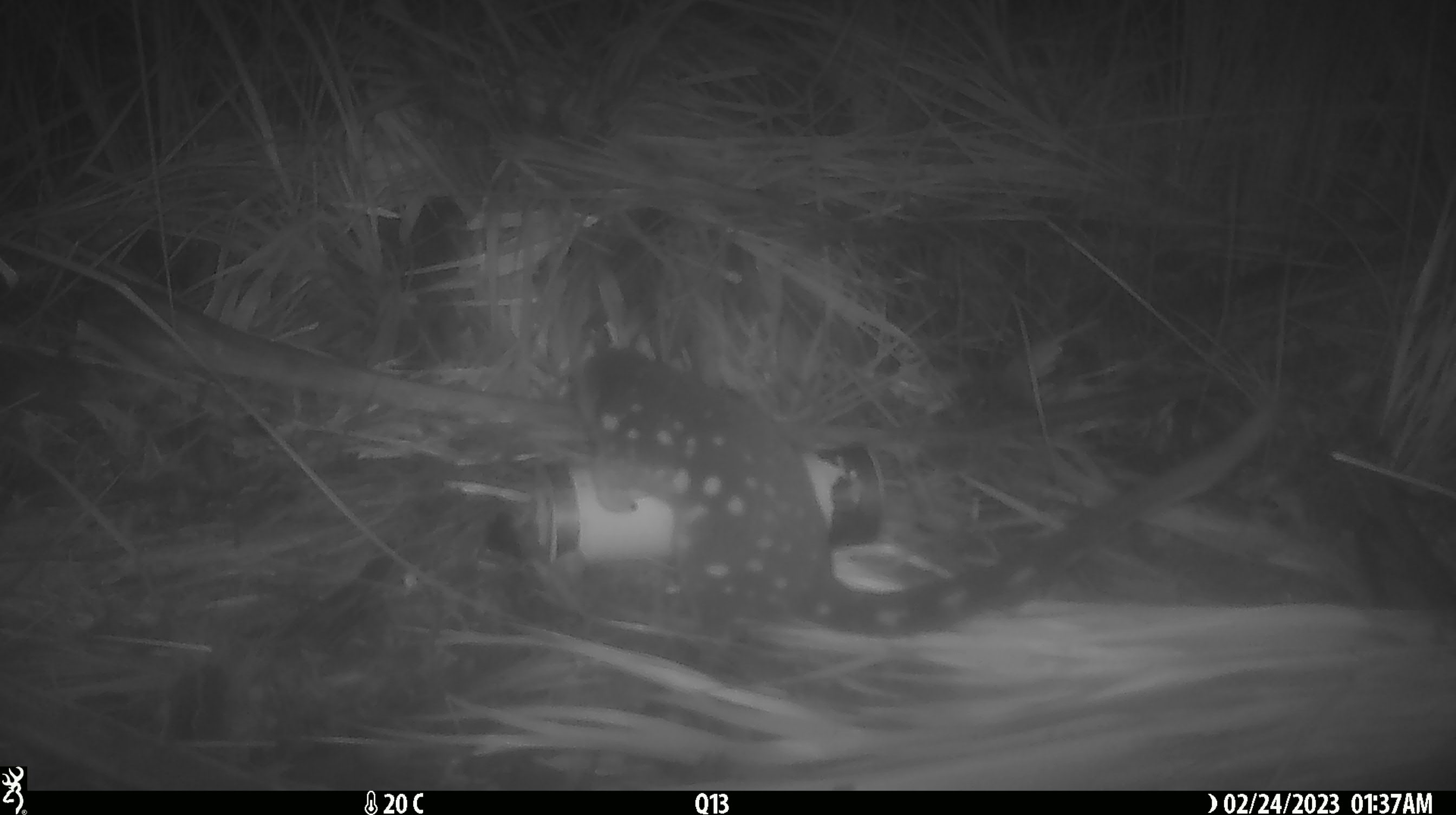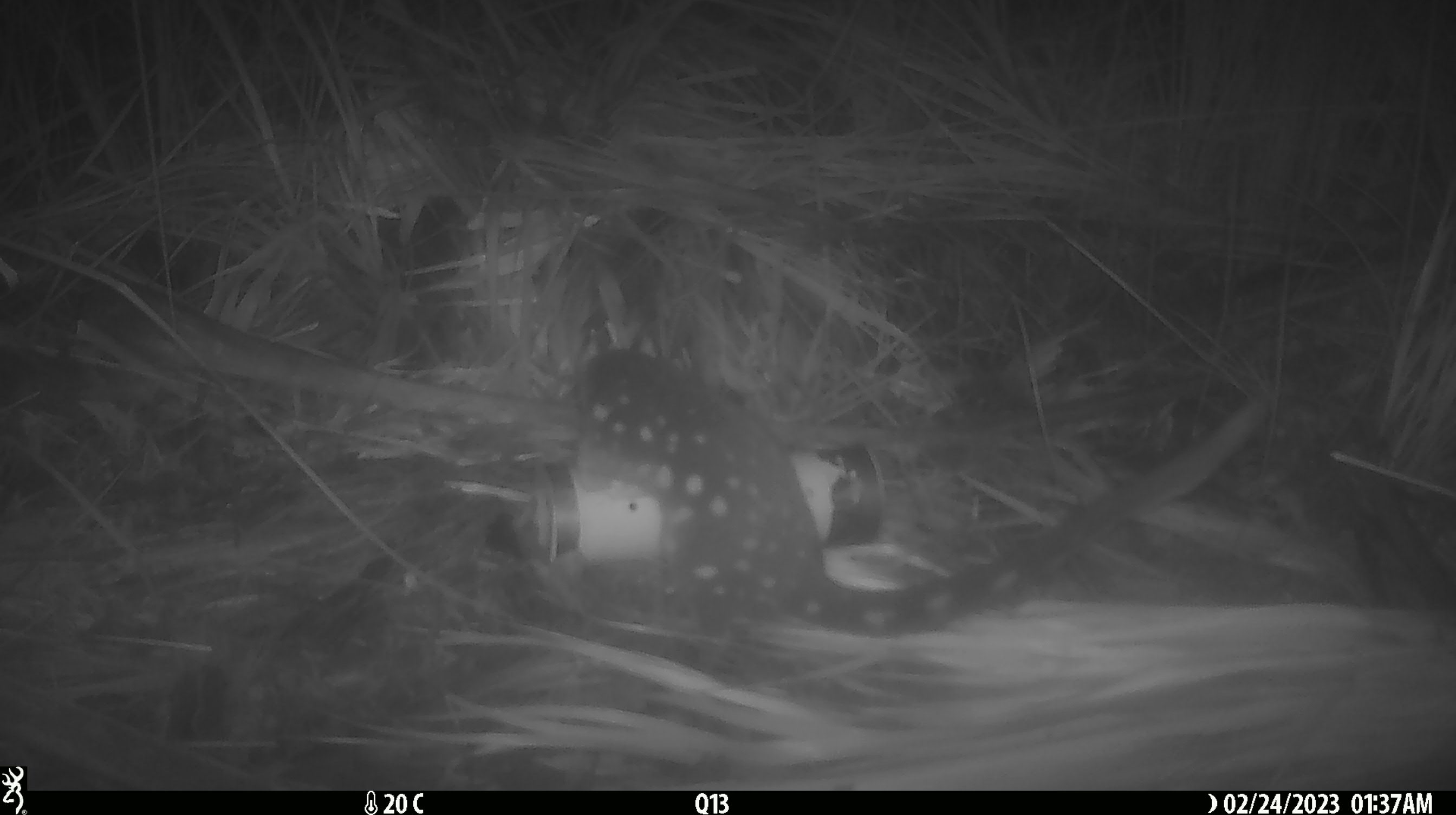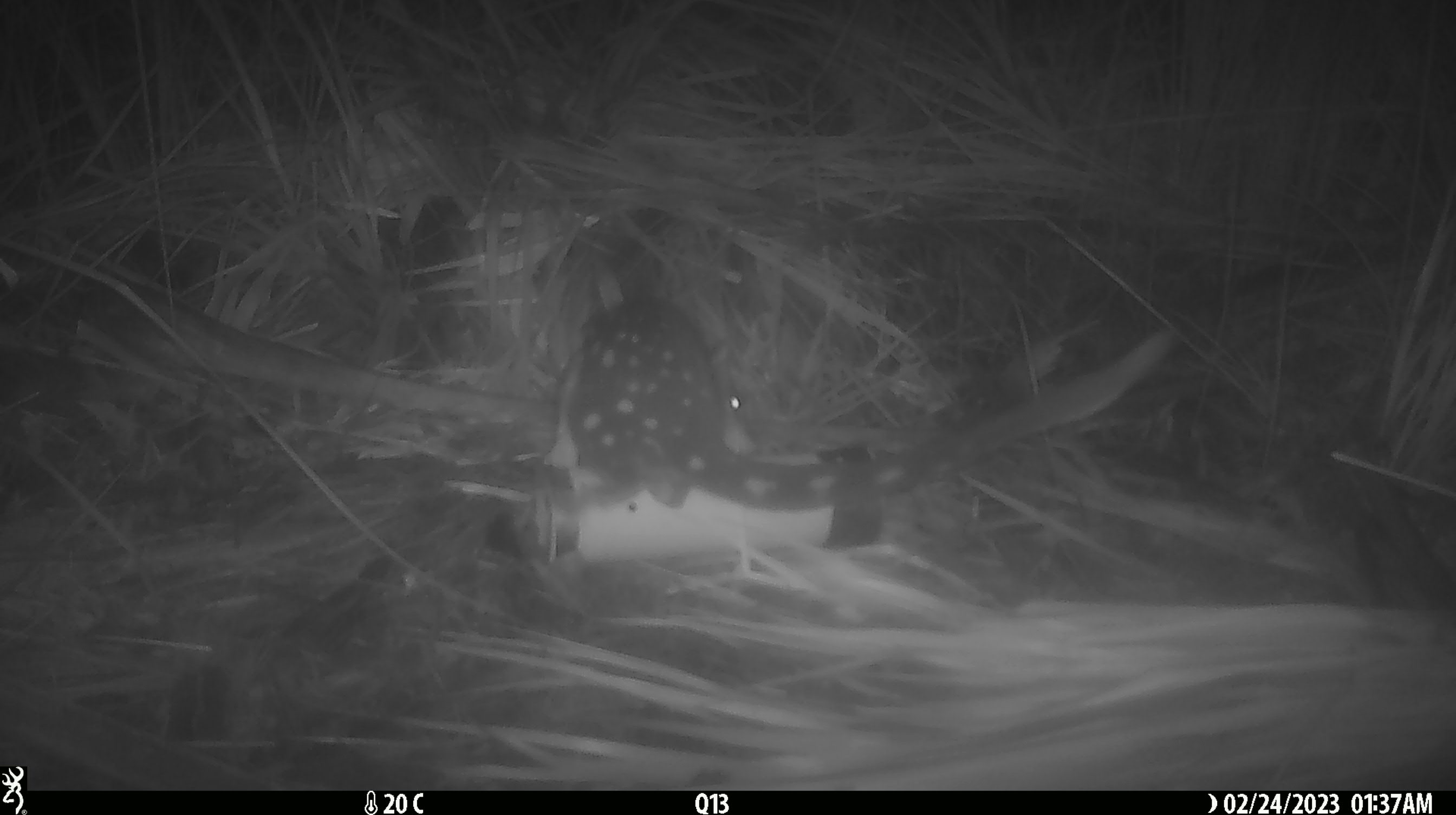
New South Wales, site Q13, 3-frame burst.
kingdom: Animalia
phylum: Chordata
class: Mammalia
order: Dasyuromorphia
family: Dasyuridae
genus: Dasyurus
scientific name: Dasyurus maculatus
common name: spotted-tailed quoll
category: quoll